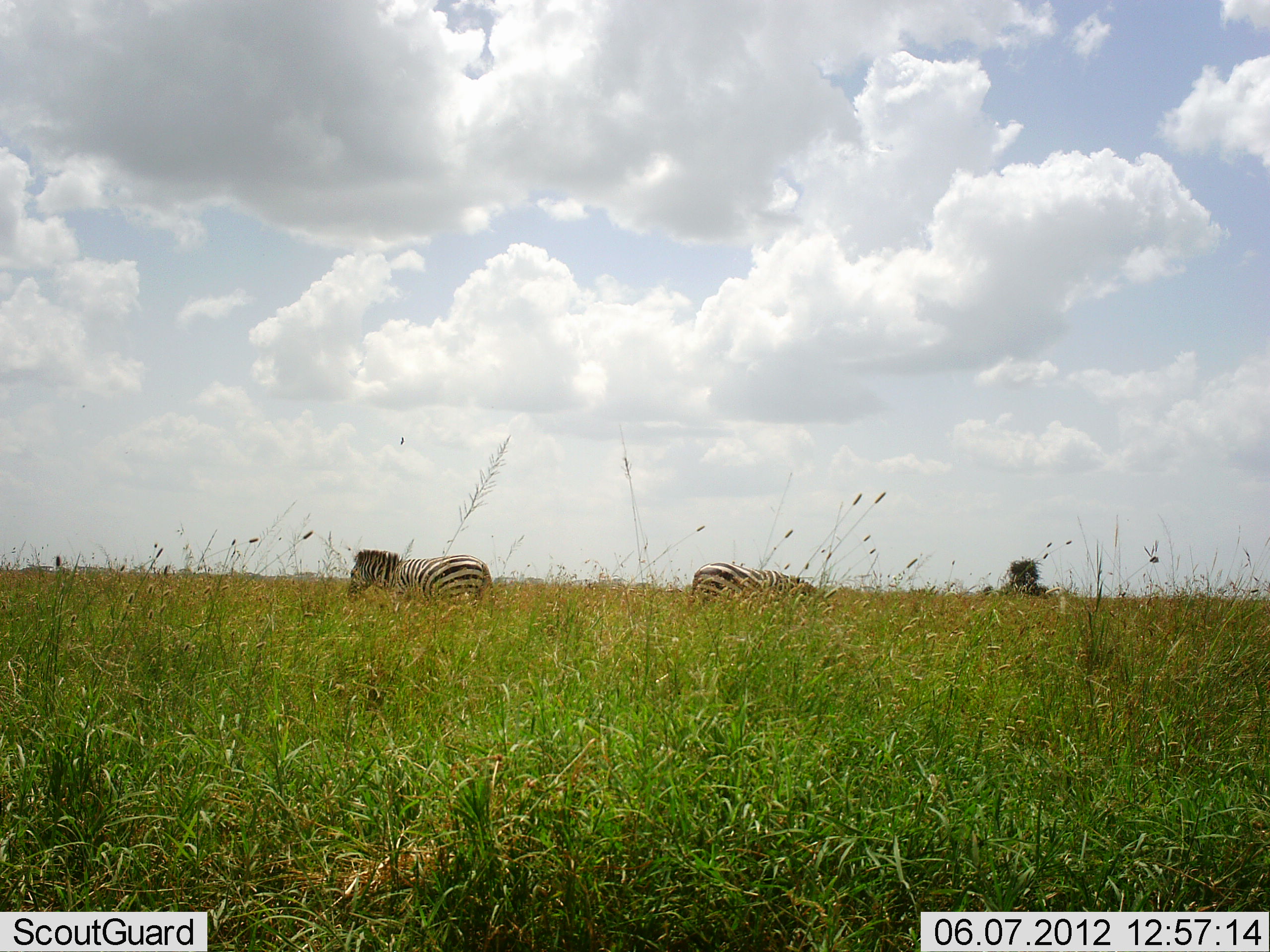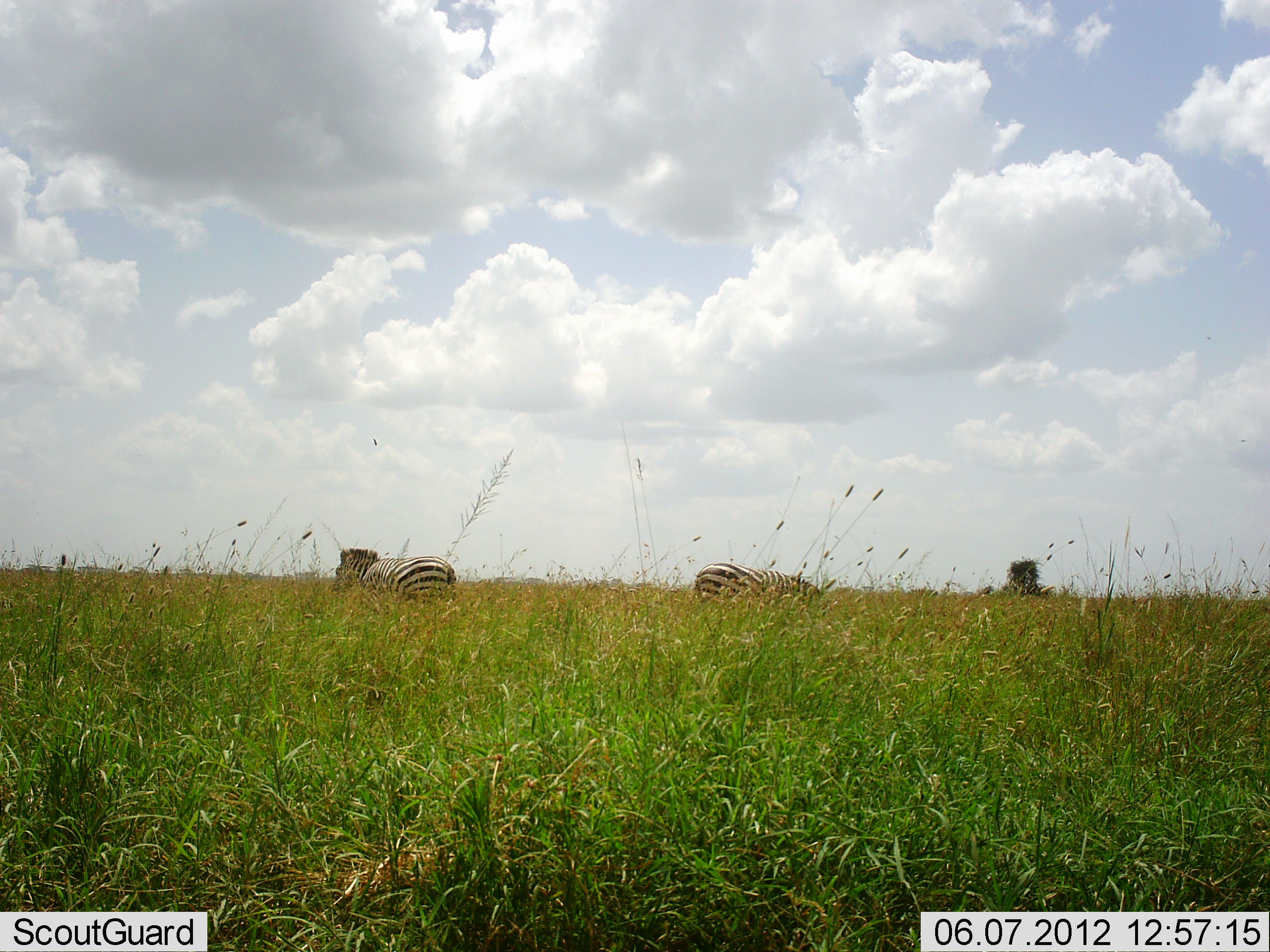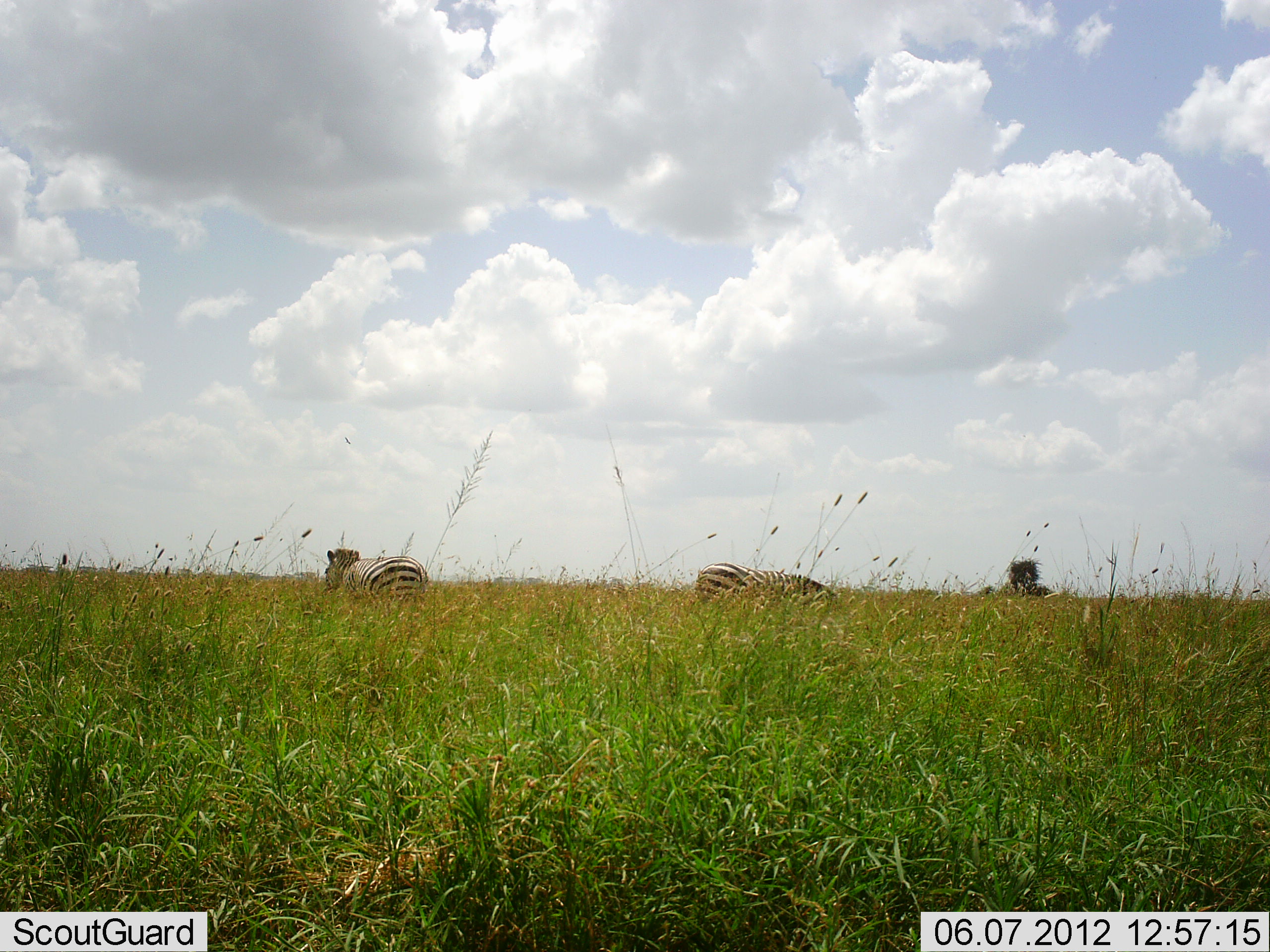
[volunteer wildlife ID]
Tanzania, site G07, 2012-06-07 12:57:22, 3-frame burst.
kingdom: Animalia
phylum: Chordata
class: Mammalia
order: Perissodactyla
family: Equidae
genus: Equus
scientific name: Equus quagga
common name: plains zebra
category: zebra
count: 2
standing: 30%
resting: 10%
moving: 50%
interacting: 0%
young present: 0%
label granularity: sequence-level